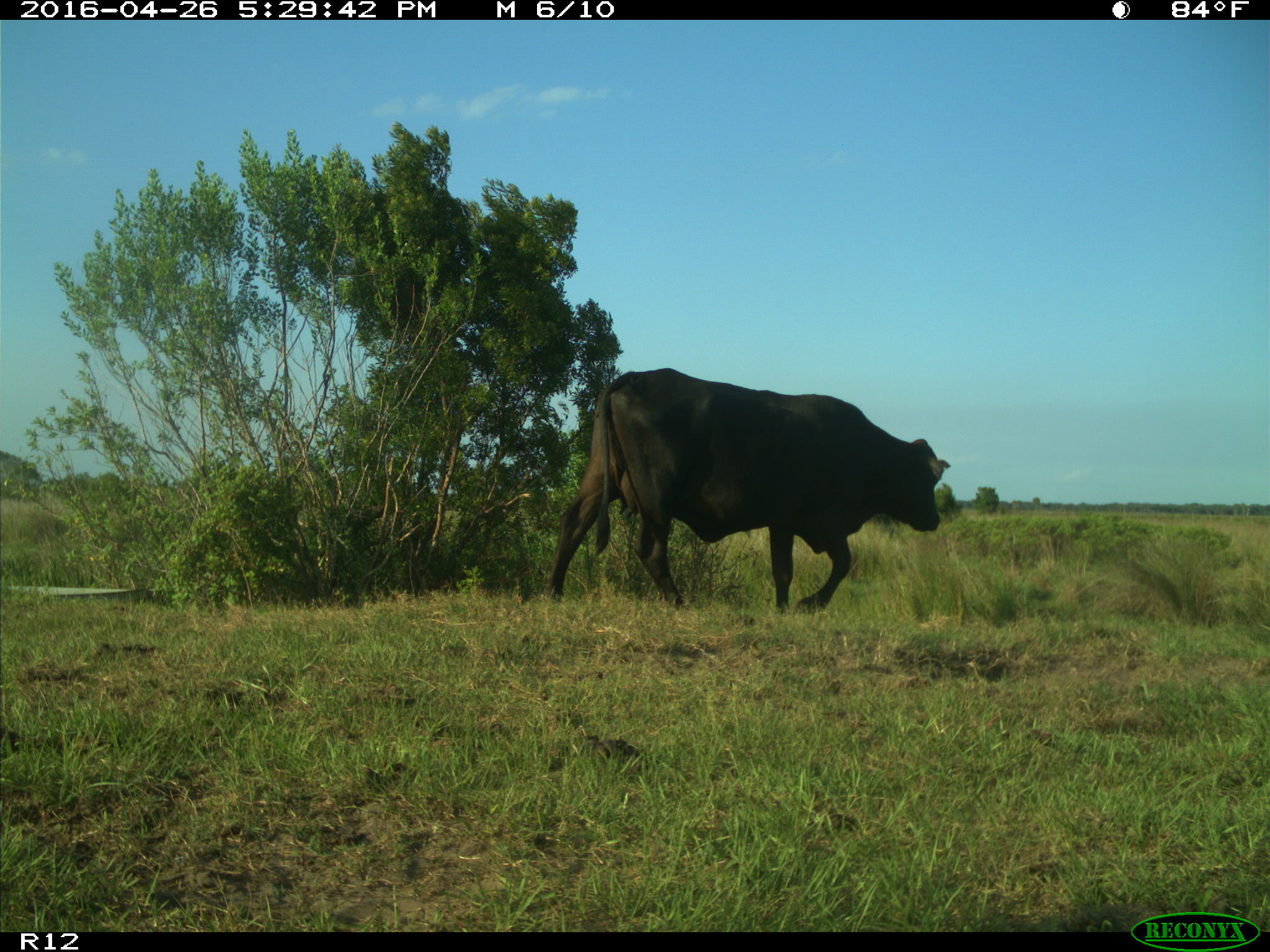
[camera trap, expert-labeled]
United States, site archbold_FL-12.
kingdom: Animalia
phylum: Chordata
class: Mammalia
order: Artiodactyla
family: Bovidae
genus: Bos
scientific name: Bos taurus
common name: domestic cow